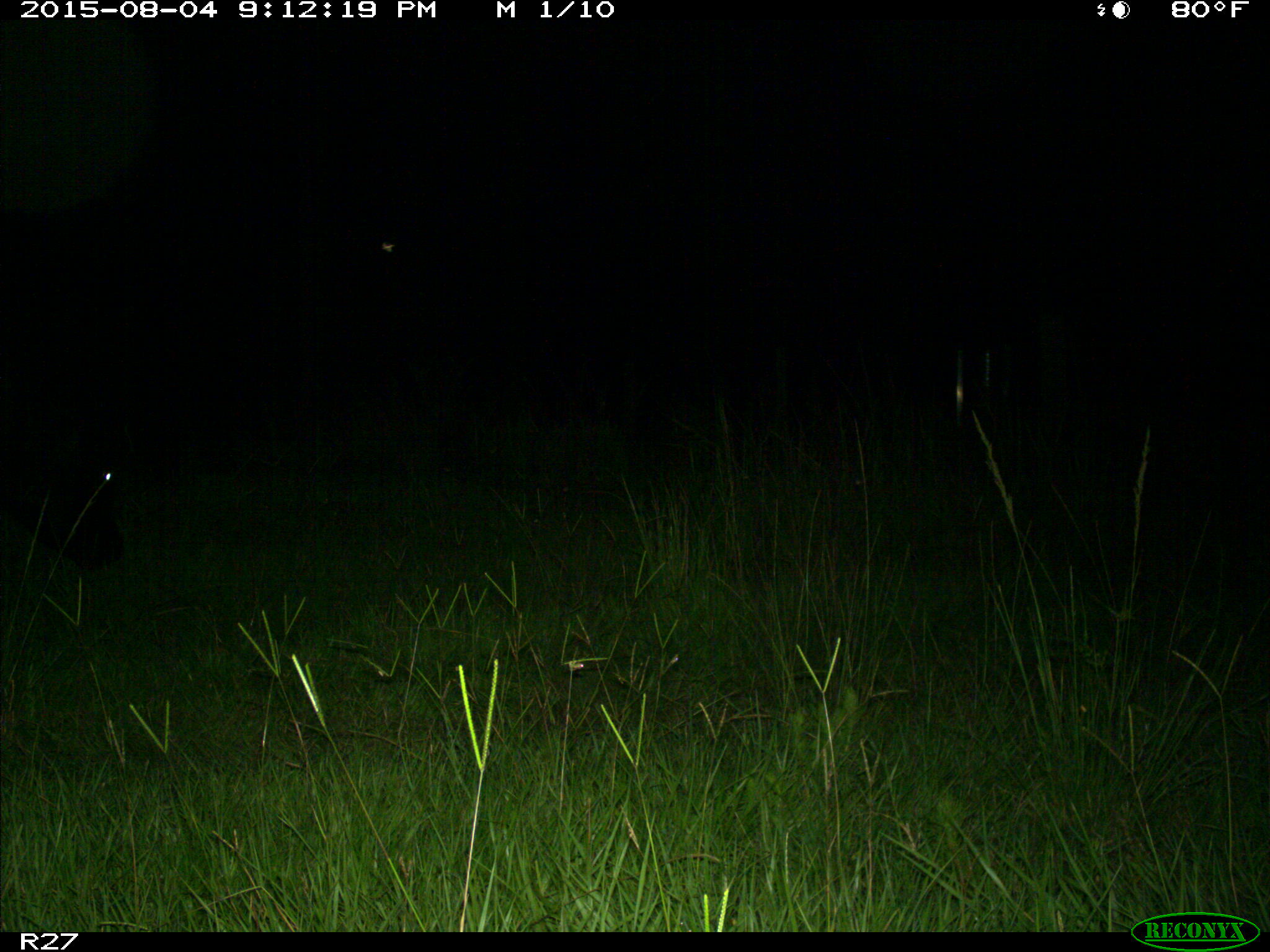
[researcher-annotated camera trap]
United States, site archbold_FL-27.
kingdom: Animalia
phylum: Chordata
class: Mammalia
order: Artiodactyla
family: Bovidae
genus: Bos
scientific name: Bos taurus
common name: domestic cow